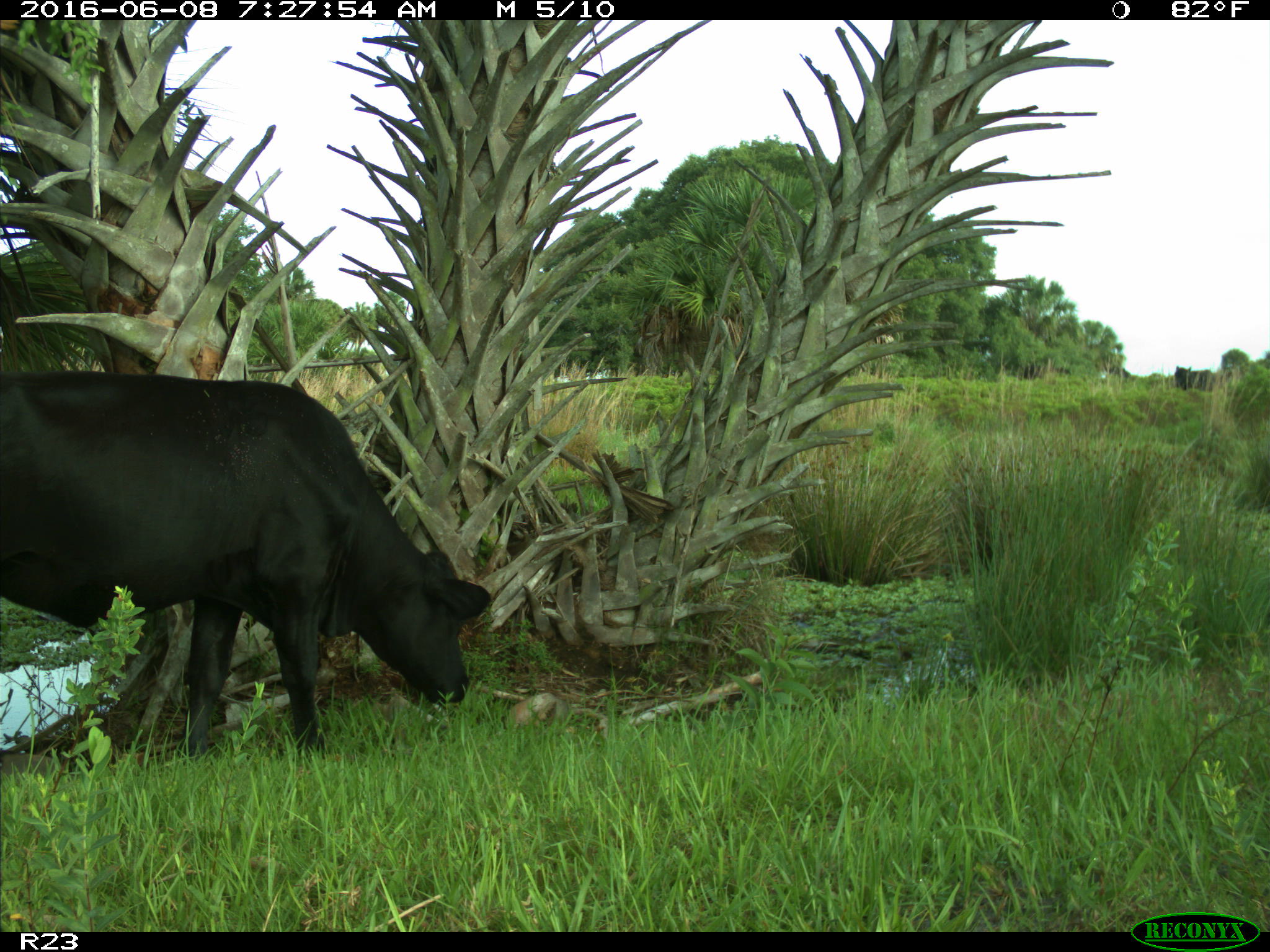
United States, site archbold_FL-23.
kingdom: Animalia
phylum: Chordata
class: Mammalia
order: Artiodactyla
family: Bovidae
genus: Bos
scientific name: Bos taurus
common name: domestic cow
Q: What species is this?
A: Bos taurus (domestic cow).